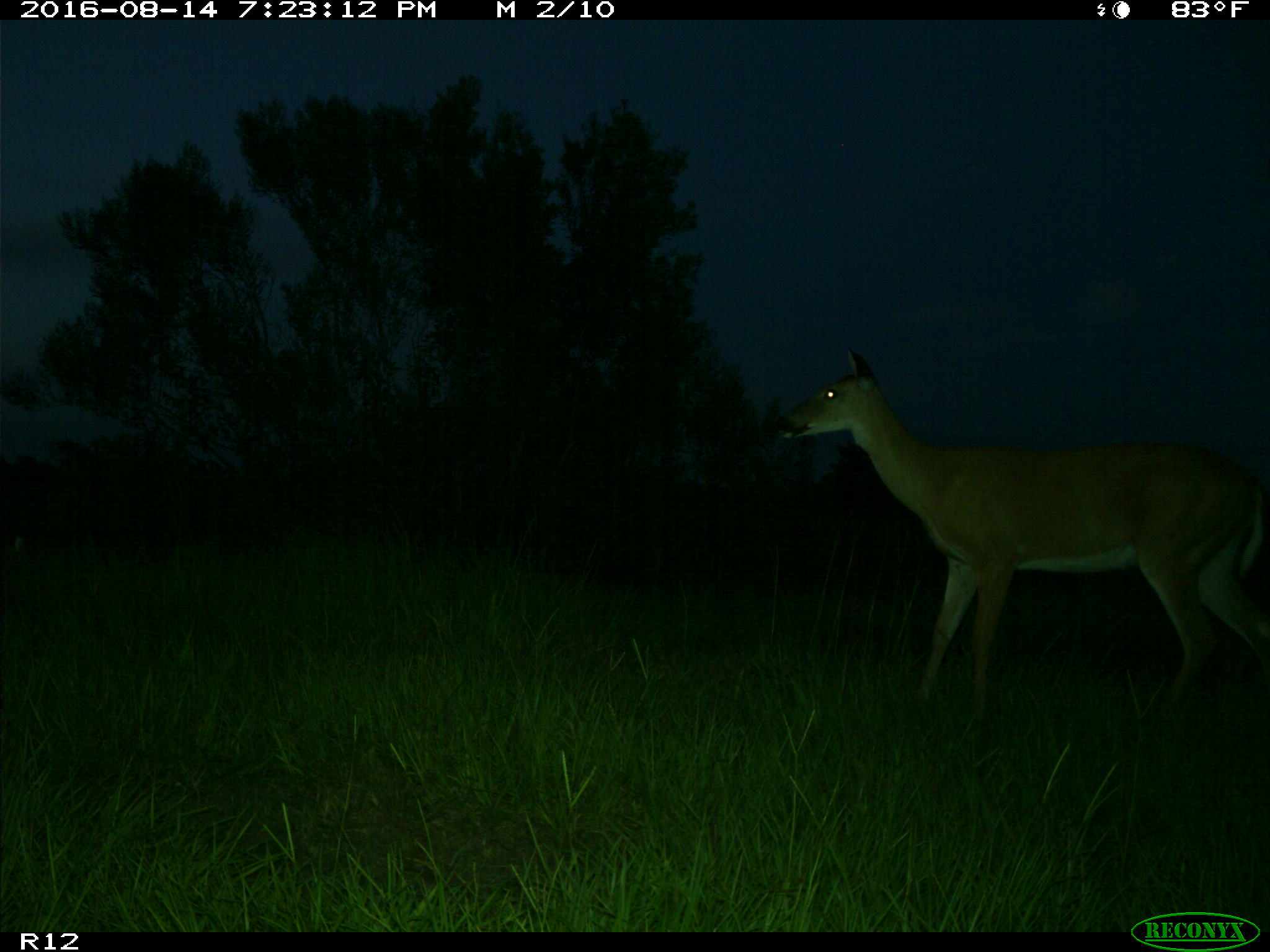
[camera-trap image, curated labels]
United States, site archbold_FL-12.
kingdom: Animalia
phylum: Chordata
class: Mammalia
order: Artiodactyla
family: Cervidae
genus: Odocoileus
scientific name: Odocoileus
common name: deer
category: unidentified deer